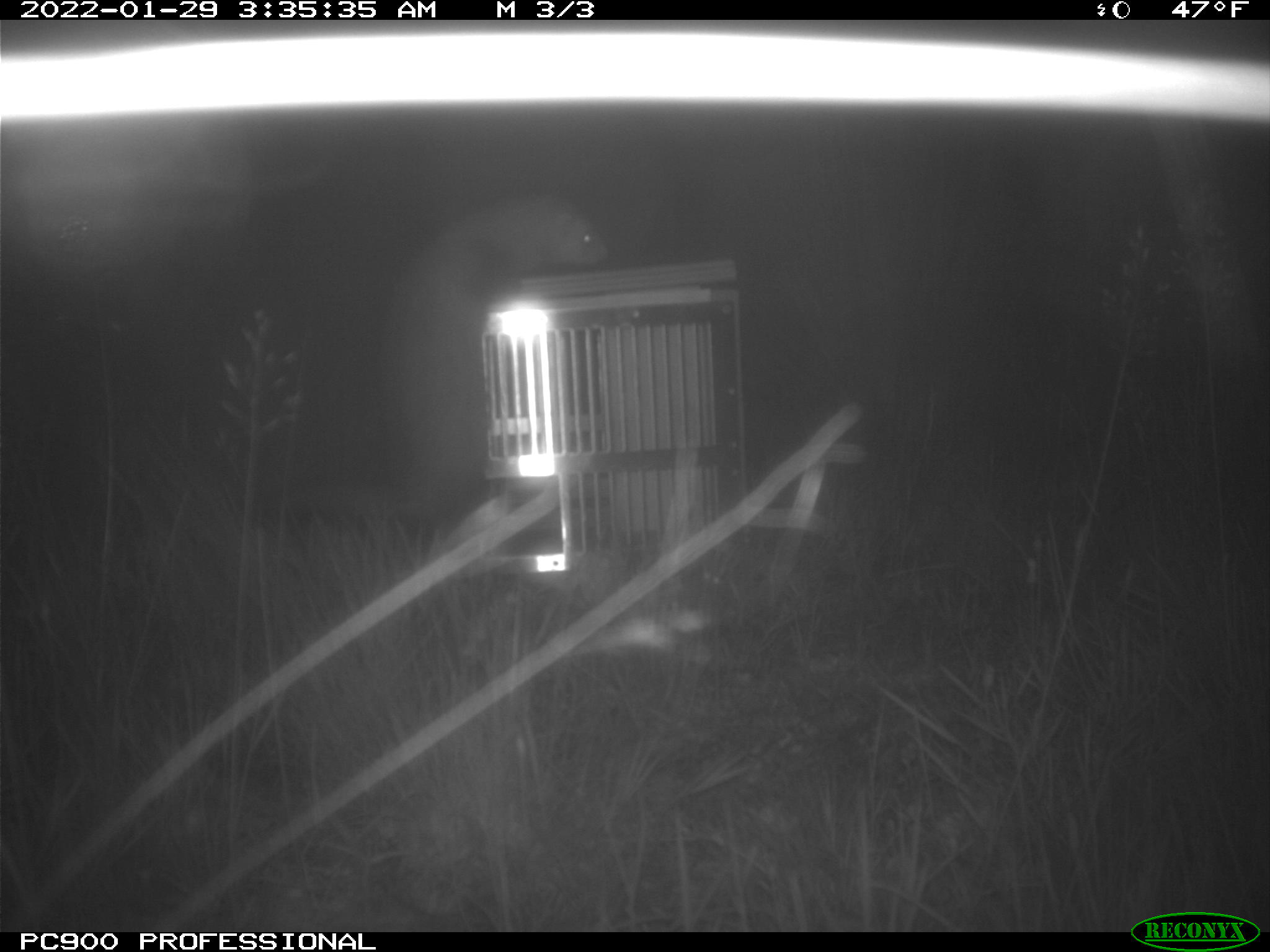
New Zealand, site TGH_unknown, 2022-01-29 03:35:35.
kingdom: Animalia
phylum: Chordata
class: Mammalia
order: Carnivora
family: Mustelidae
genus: Mustela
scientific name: Mustela furo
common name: ferret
Ferret (Mustela furo).